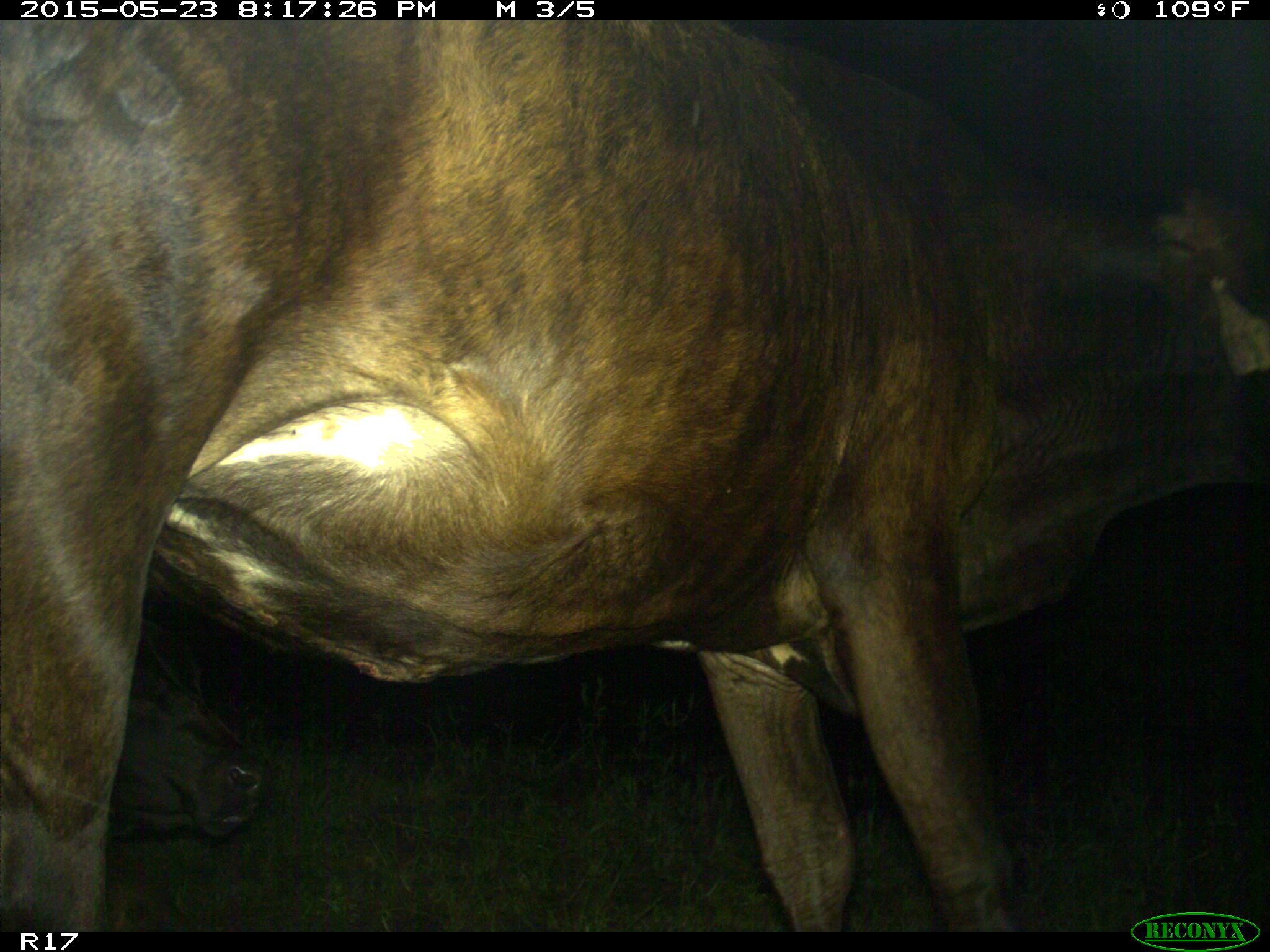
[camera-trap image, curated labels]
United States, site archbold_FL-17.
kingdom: Animalia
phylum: Chordata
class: Mammalia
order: Artiodactyla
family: Bovidae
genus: Bos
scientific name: Bos taurus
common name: domestic cow